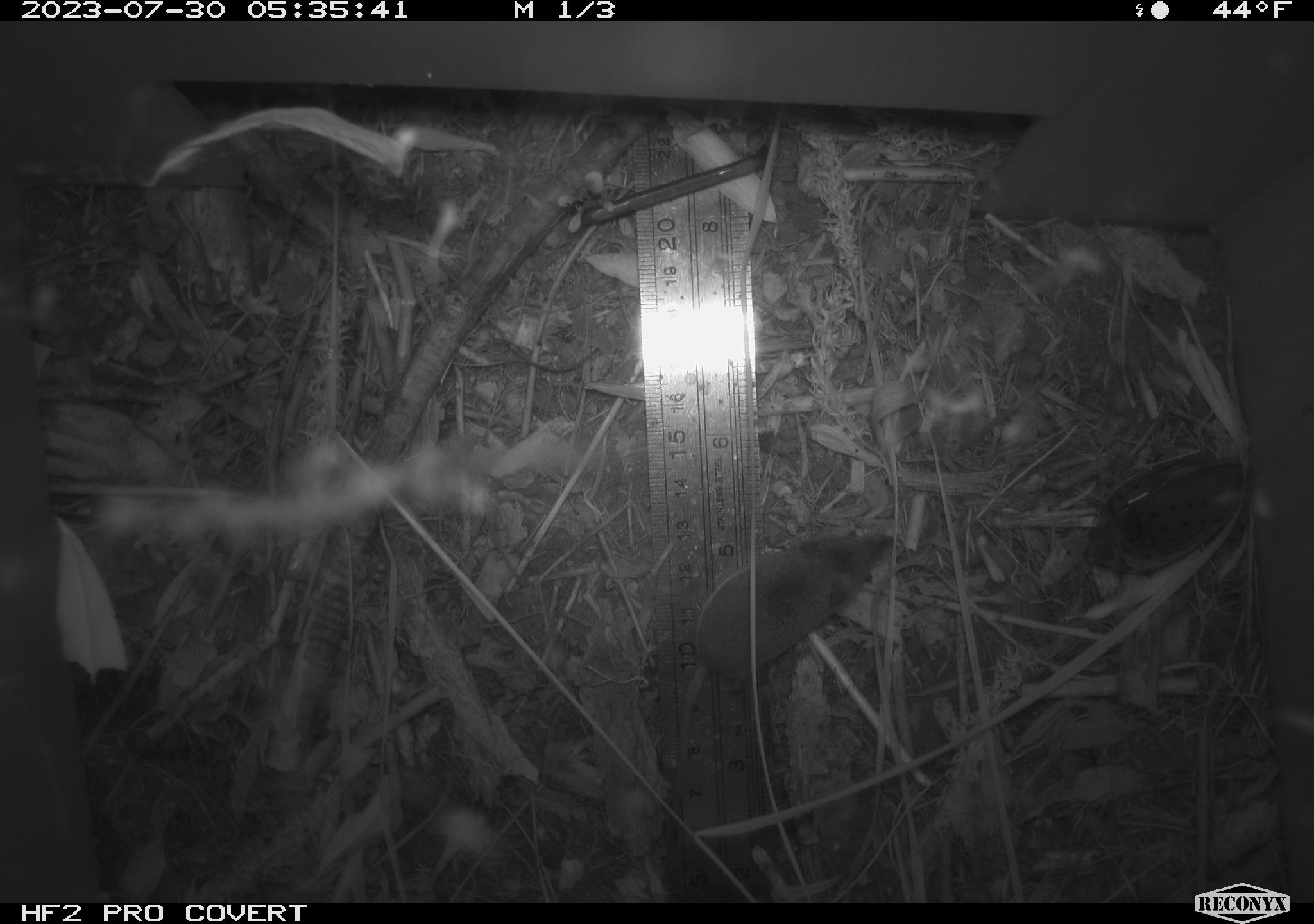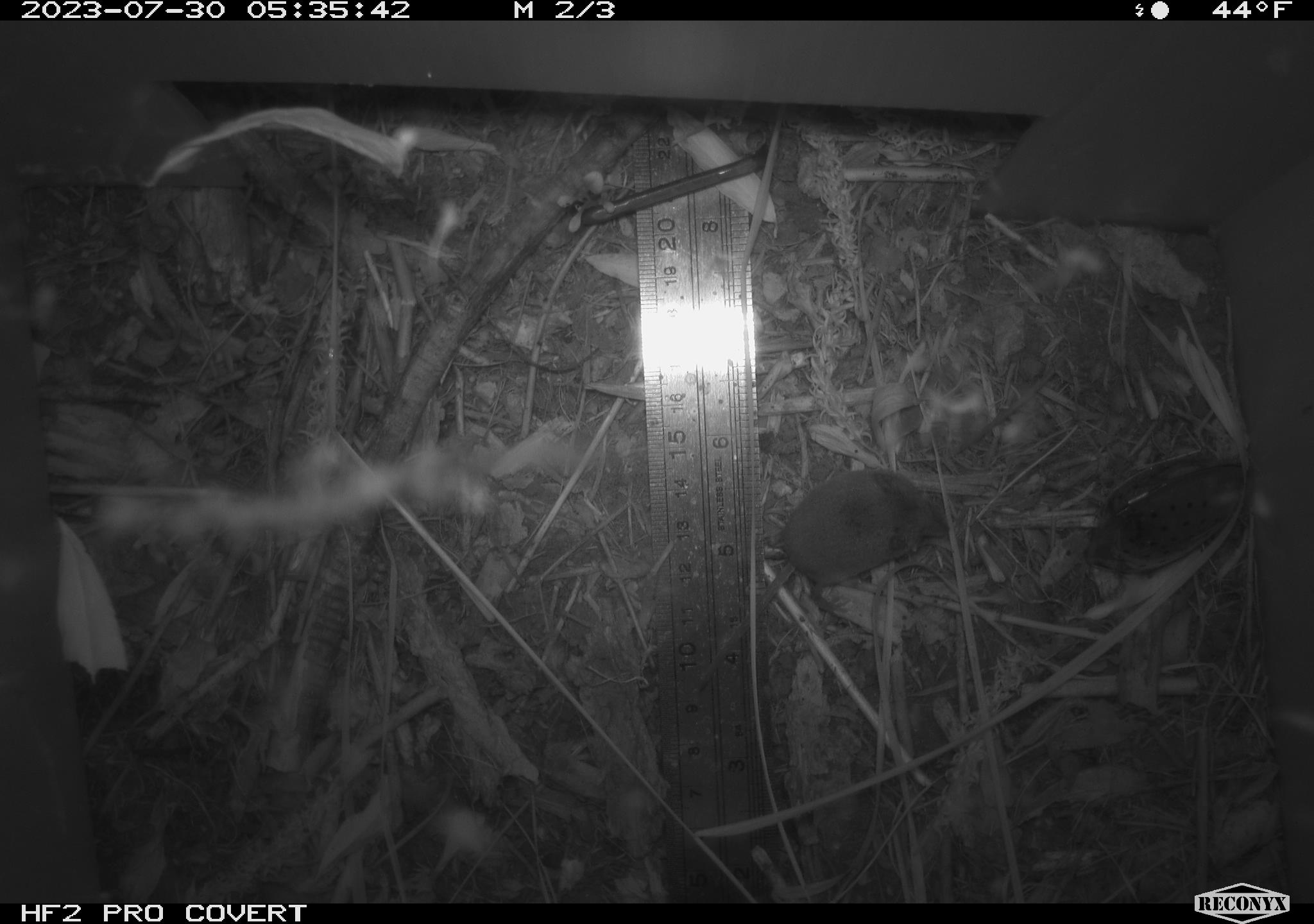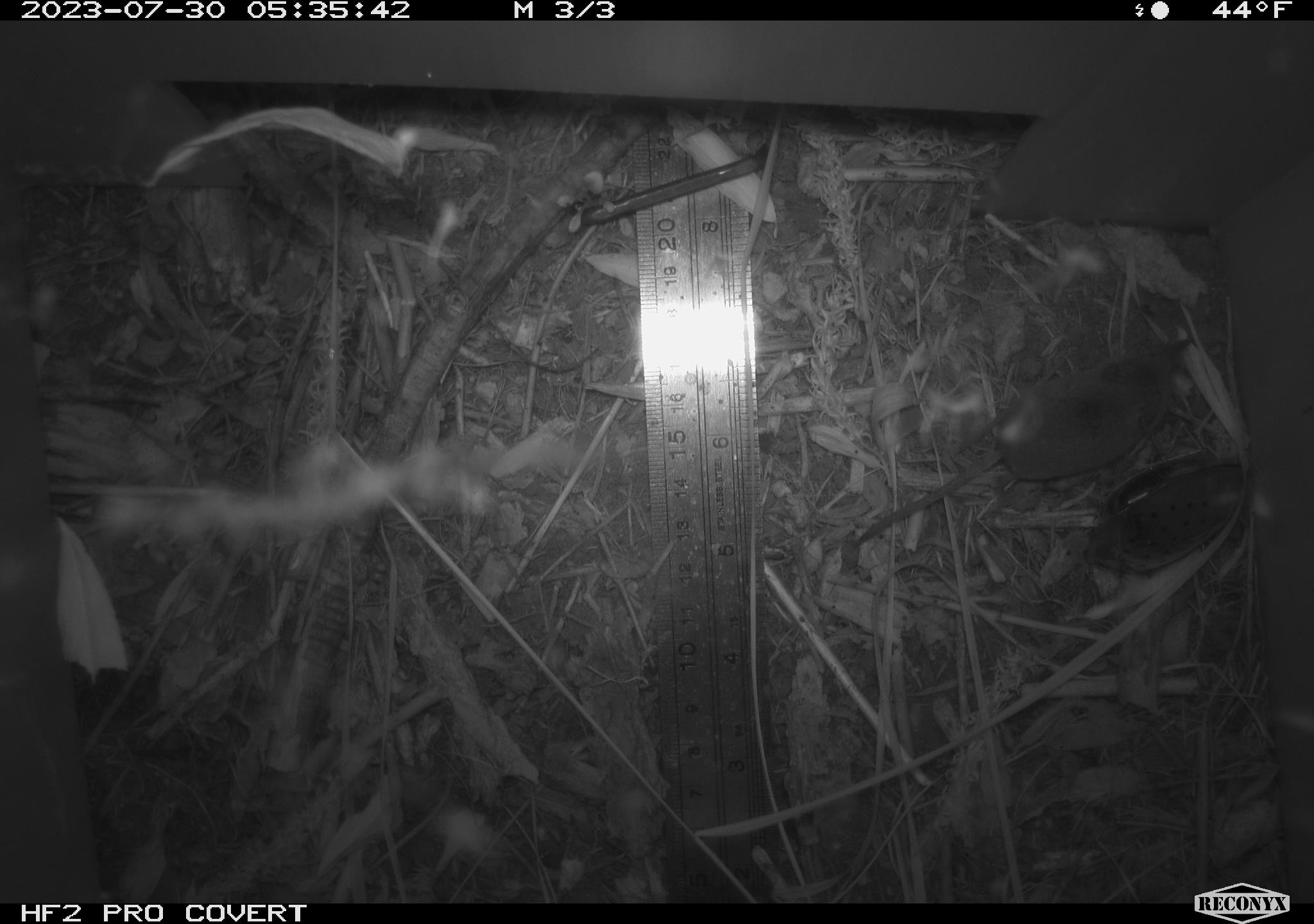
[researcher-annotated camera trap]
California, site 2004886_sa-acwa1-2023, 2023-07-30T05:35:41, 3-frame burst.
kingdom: Animalia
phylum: Chordata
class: Mammalia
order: Eulipotyphla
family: Soricidae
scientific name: Soricidae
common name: shrews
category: soricidae family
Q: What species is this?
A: Soricidae family (shrews) (Soricidae).